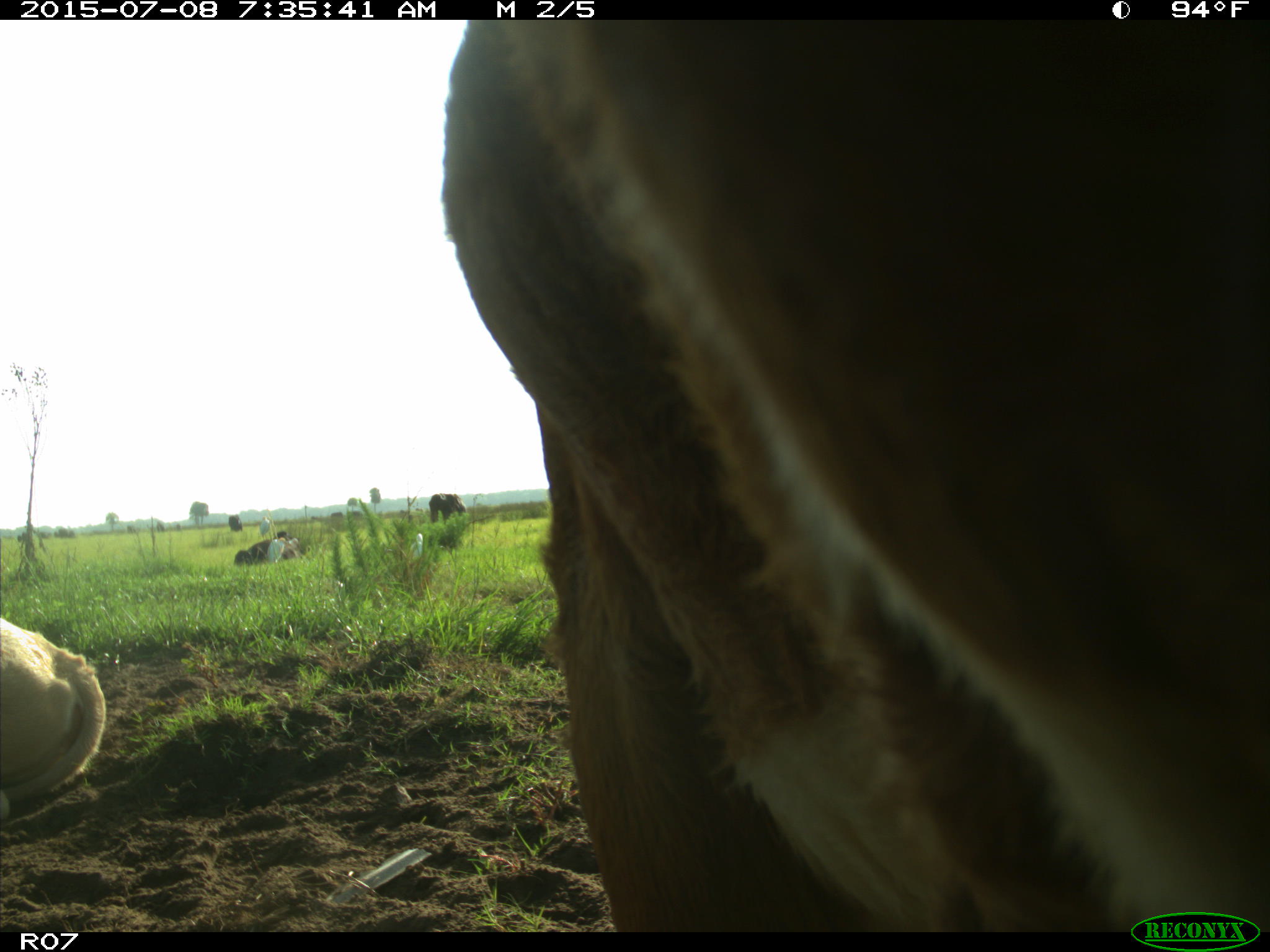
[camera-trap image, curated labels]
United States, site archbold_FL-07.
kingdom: Animalia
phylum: Chordata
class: Mammalia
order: Artiodactyla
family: Bovidae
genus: Bos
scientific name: Bos taurus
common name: domestic cow